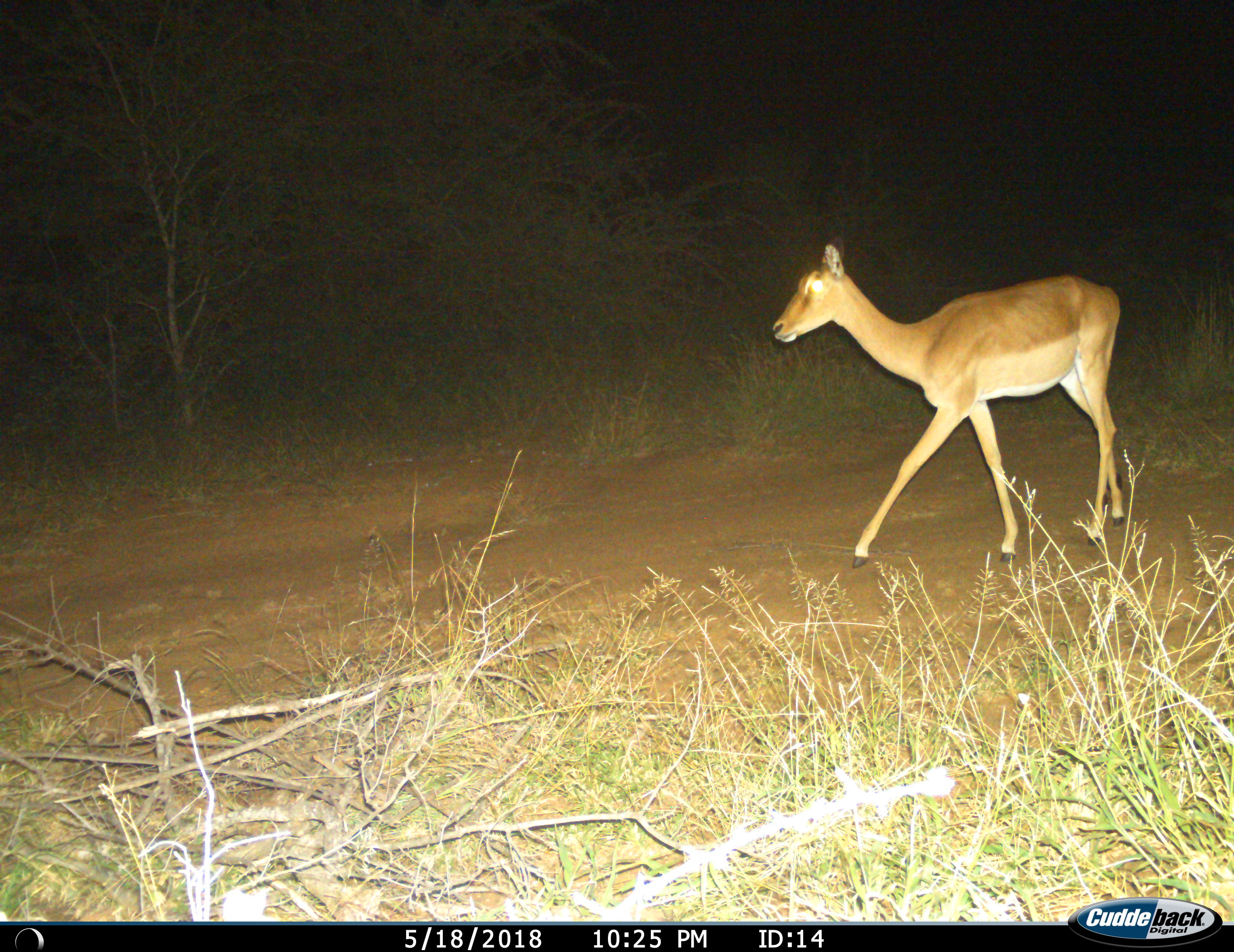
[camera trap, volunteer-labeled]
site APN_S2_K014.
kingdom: Animalia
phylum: Chordata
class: Mammalia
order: Artiodactyla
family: Bovidae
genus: Aepyceros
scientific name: Aepyceros melampus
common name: impala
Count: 1.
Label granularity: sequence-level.